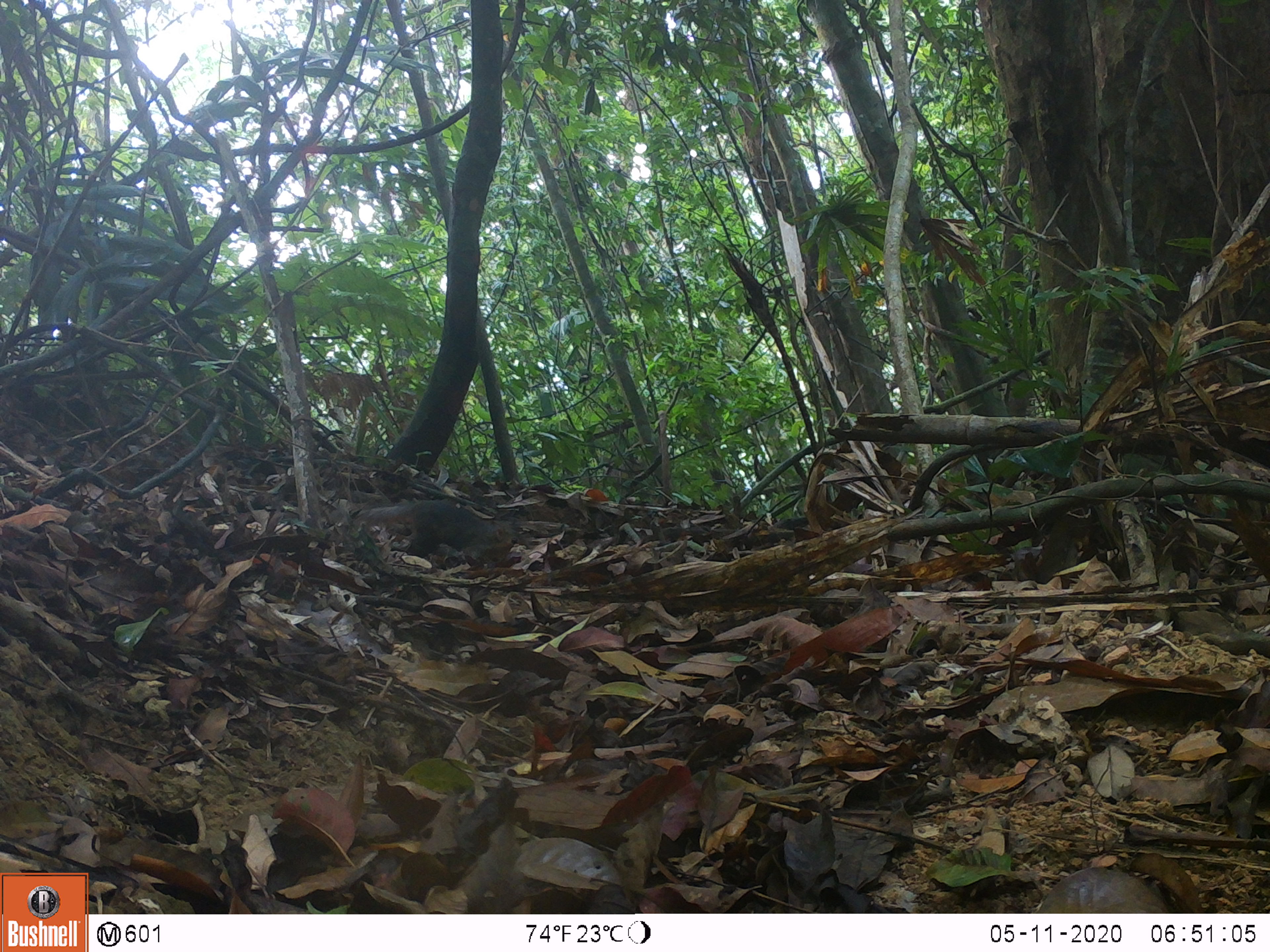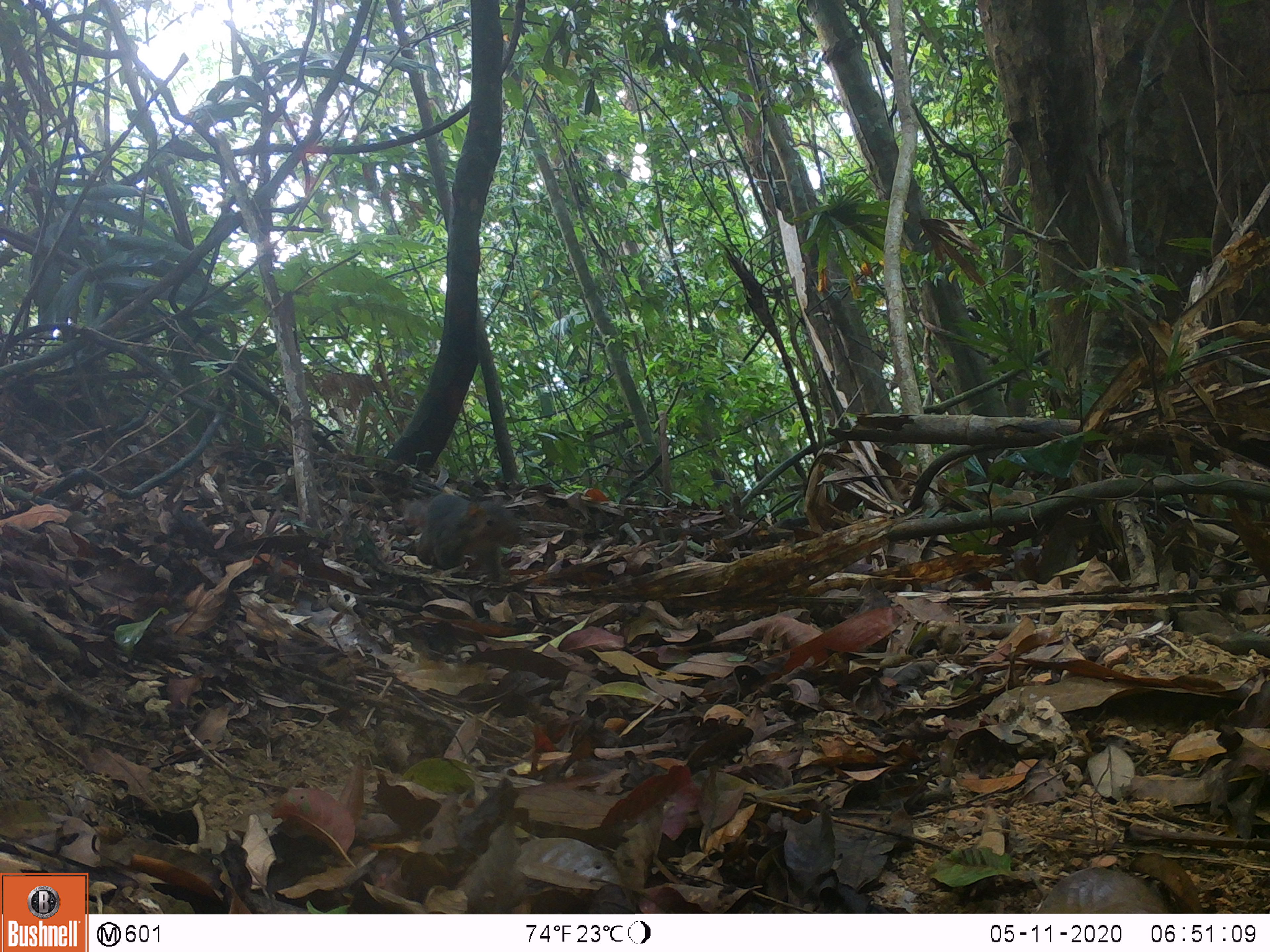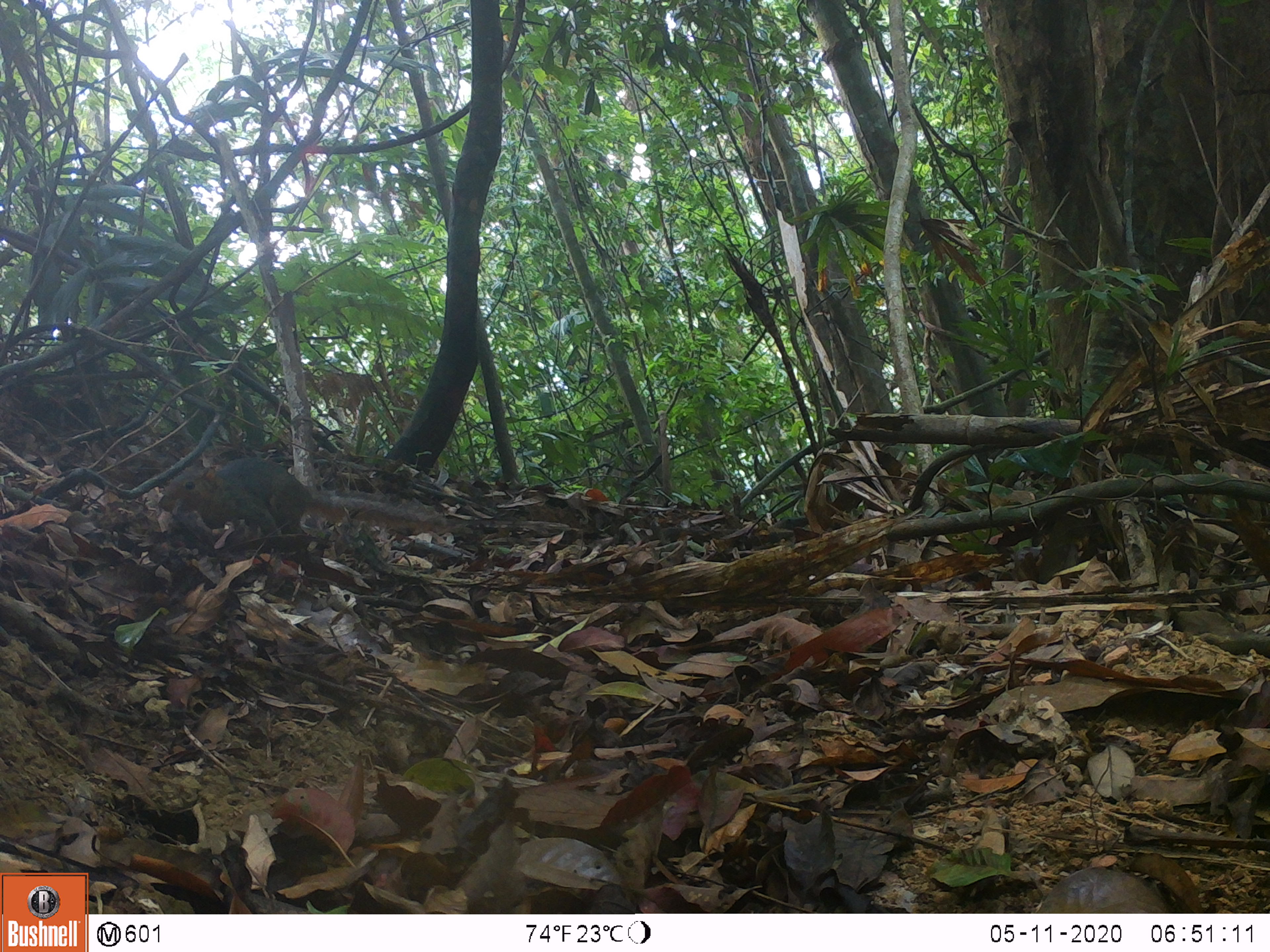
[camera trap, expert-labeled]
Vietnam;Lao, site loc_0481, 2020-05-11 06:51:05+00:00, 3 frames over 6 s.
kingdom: Animalia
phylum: Chordata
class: Mammalia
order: Rodentia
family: Sciuridae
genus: Dremomys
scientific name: Dremomys rufigenis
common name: red-cheeked squirrel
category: red cheeked squirrel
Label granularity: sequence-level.